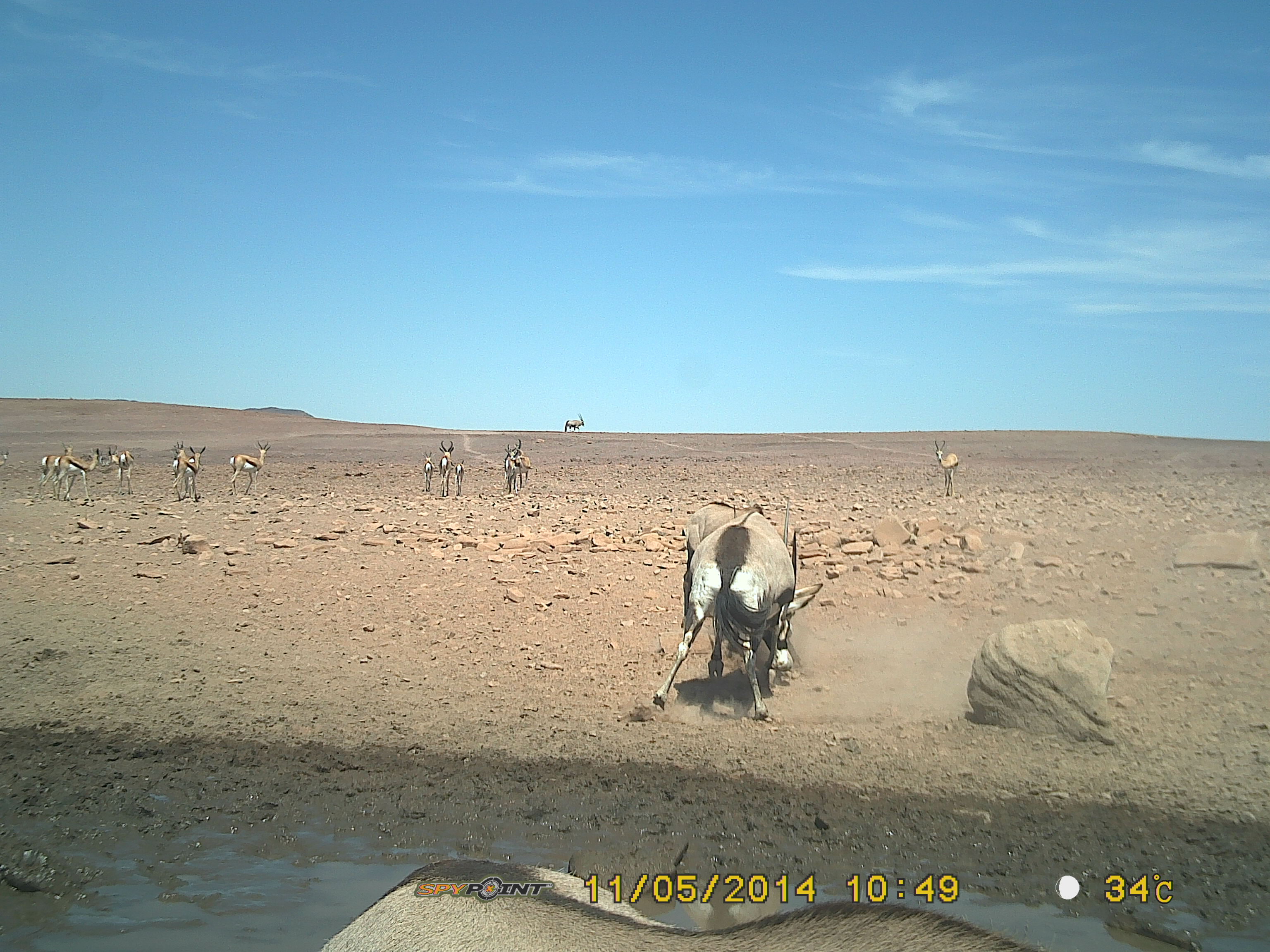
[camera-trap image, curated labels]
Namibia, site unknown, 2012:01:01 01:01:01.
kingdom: Animalia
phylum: Chordata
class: Mammalia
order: Artiodactyla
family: Bovidae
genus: Oryx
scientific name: Oryx gazella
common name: gemsbok